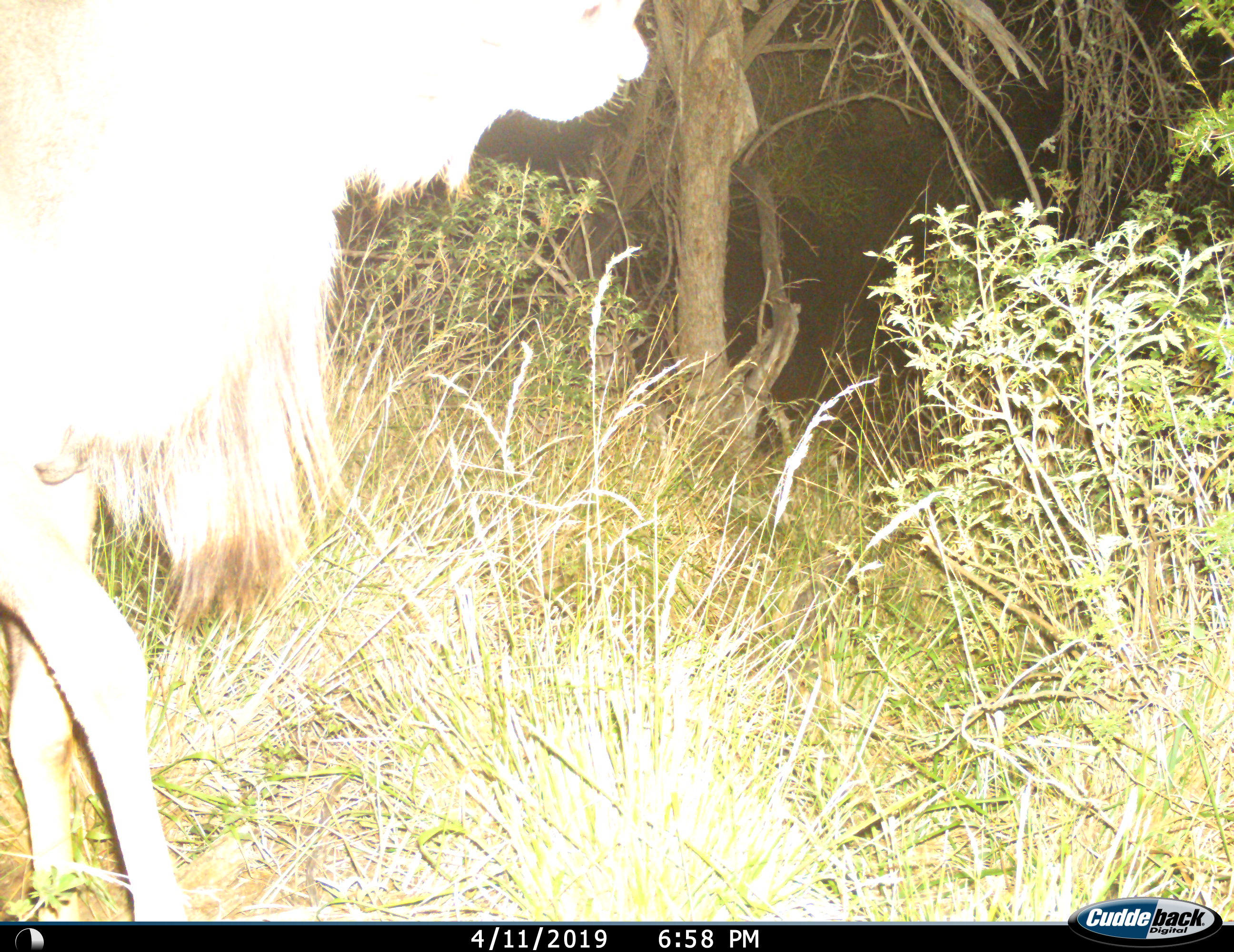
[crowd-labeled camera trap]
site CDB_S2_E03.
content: unidentified animal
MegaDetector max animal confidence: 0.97